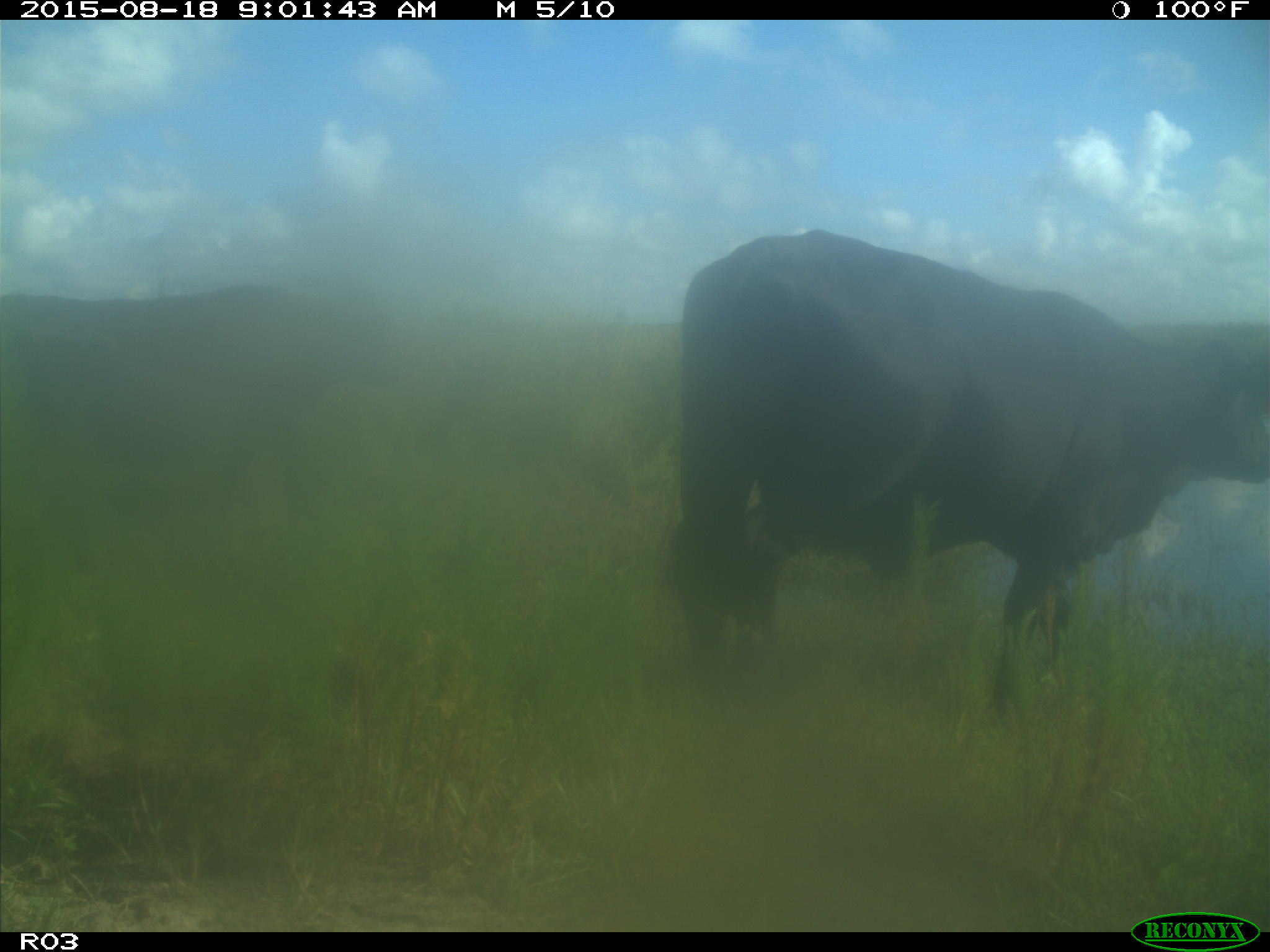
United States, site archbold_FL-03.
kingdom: Animalia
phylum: Chordata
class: Mammalia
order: Artiodactyla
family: Bovidae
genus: Bos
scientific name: Bos taurus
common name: domestic cow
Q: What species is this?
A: Bos taurus (domestic cow).